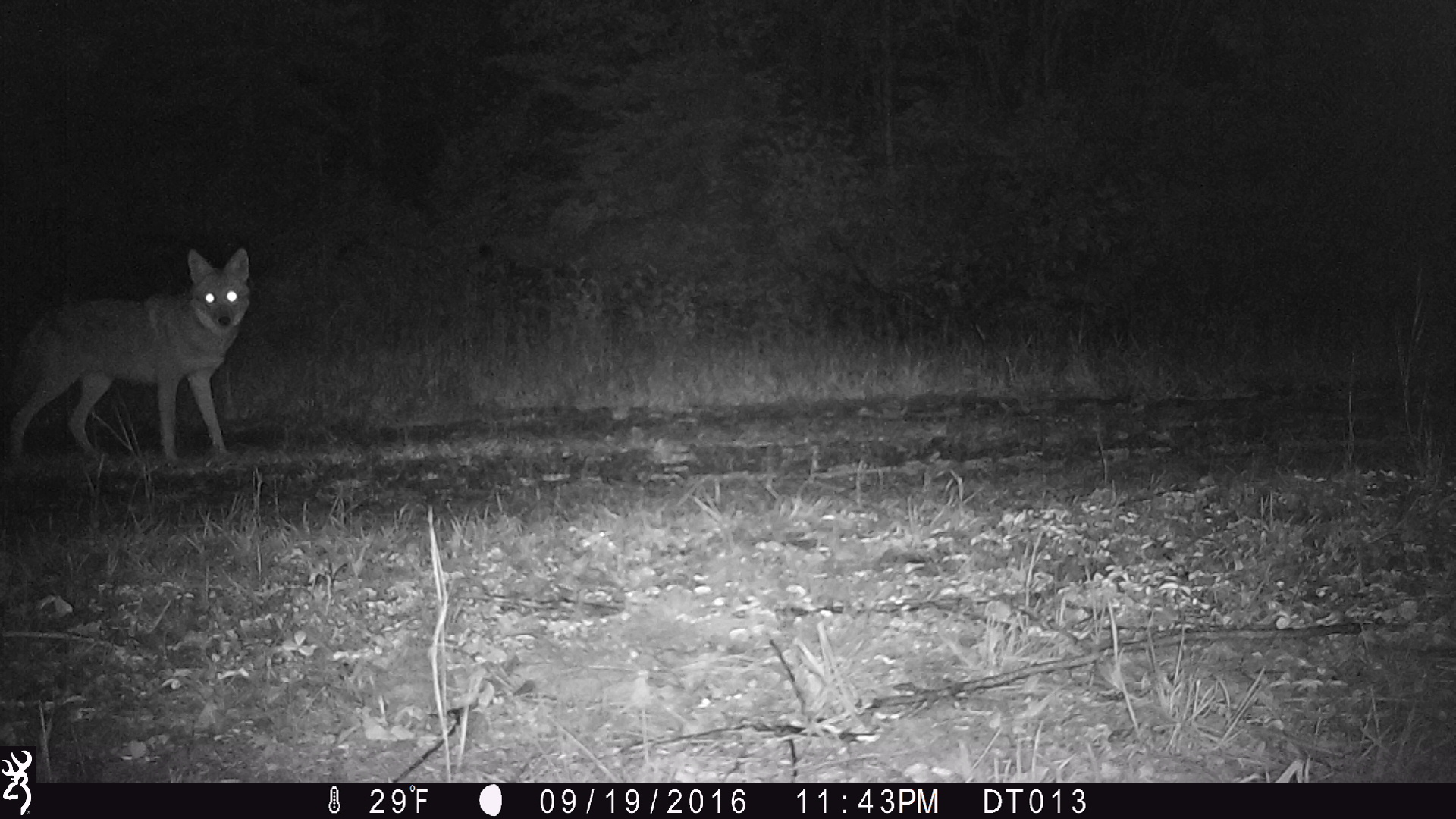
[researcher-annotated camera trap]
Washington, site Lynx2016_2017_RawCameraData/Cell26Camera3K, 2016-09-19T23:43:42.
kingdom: Animalia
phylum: Chordata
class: Mammalia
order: Carnivora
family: Canidae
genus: Canis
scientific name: Canis latrans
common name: coyote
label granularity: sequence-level